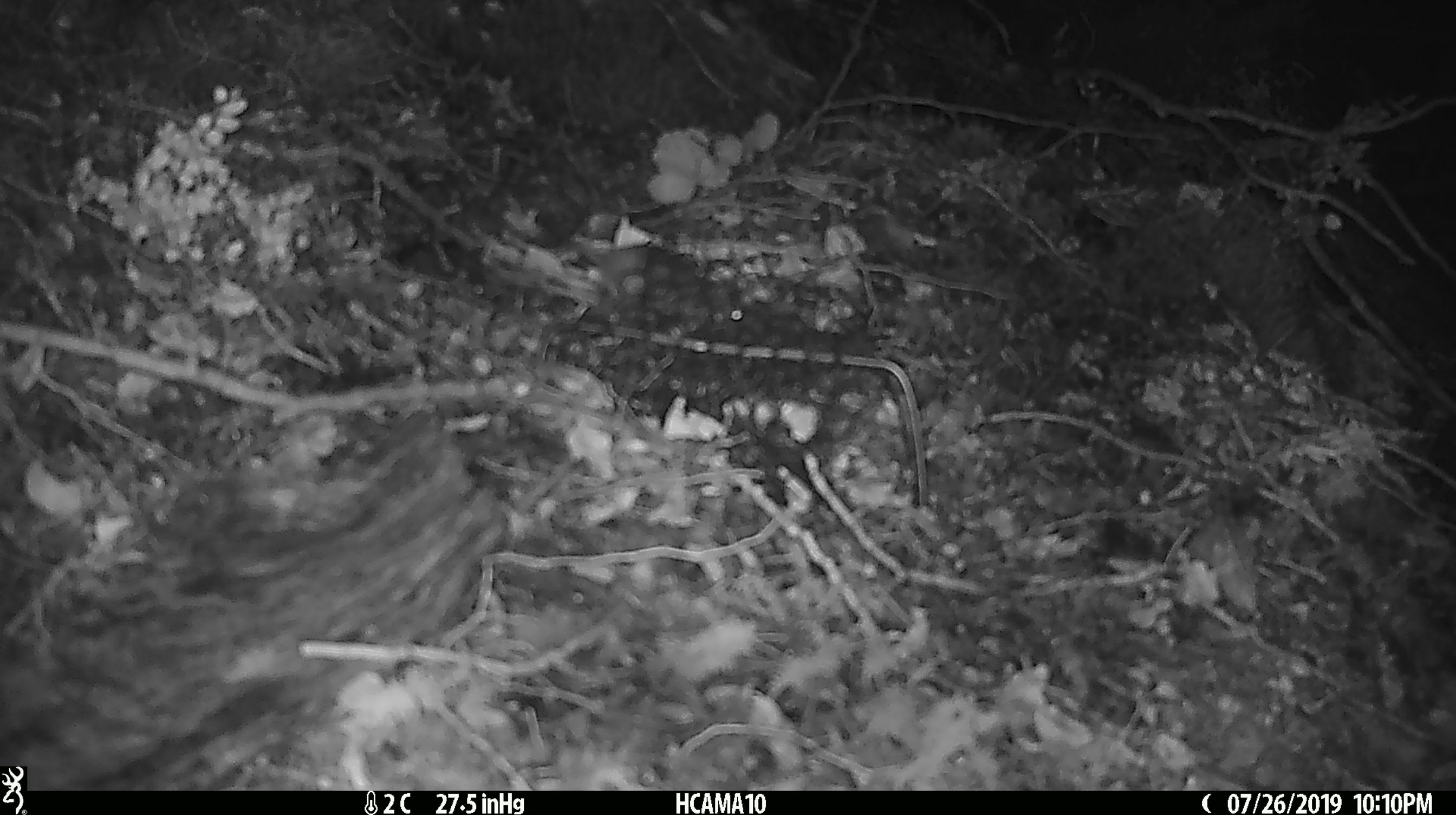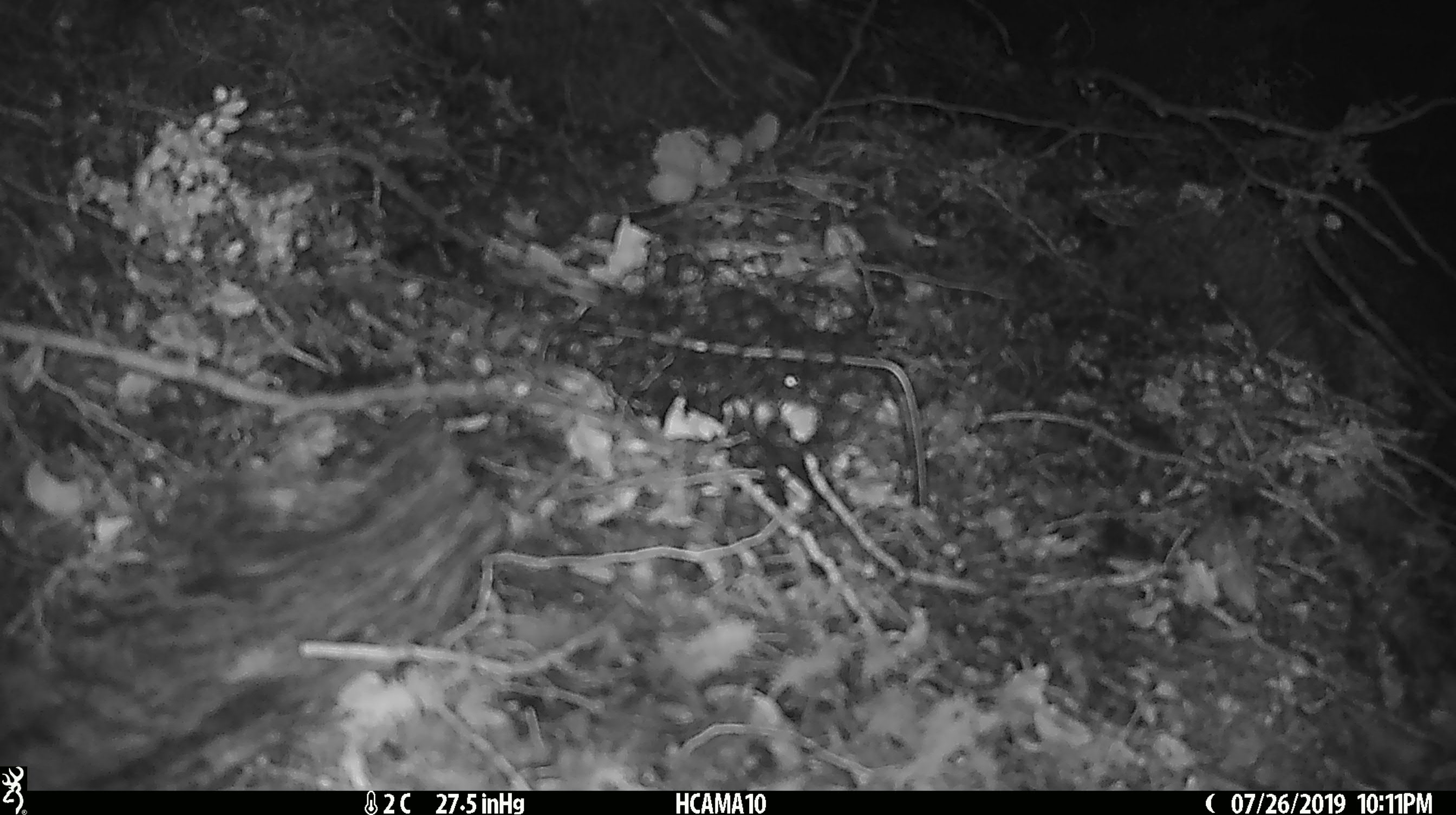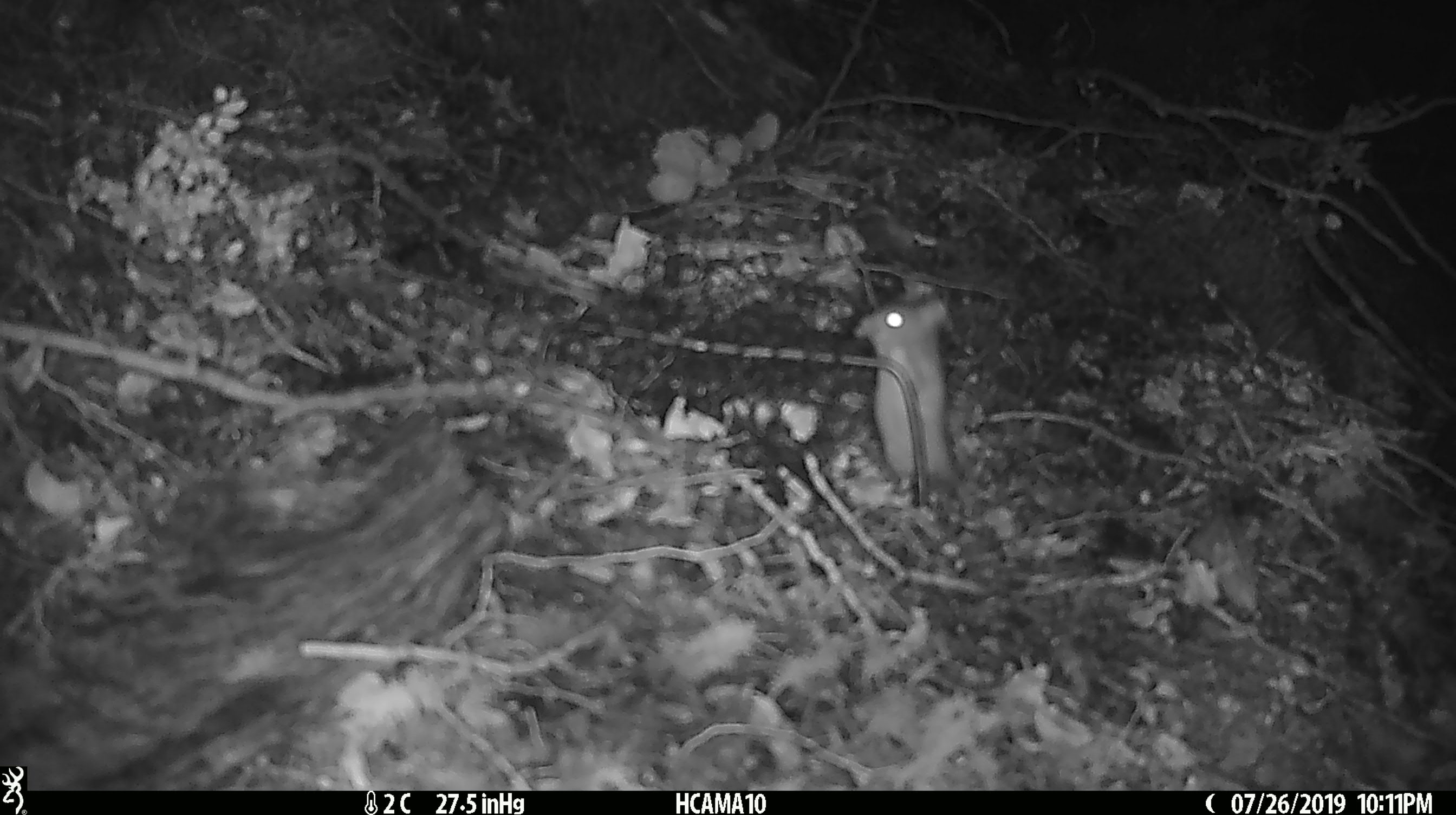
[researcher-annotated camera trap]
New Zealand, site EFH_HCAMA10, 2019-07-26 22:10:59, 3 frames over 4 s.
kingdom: Animalia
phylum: Chordata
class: Mammalia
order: Rodentia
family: Muridae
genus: Mus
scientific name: Mus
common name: mouse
Mouse (Mus).